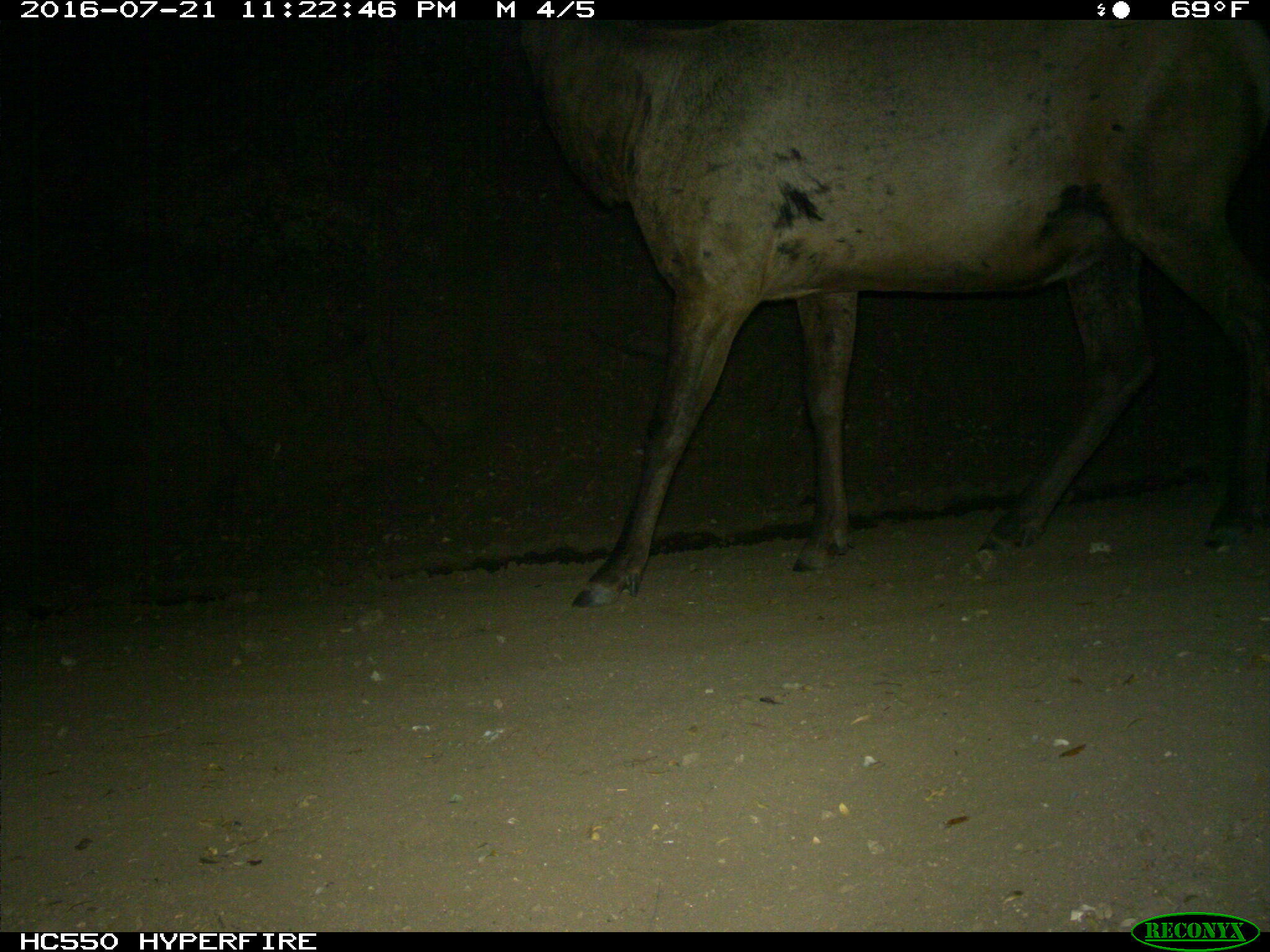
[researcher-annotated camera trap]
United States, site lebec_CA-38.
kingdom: Animalia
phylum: Chordata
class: Mammalia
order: Artiodactyla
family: Cervidae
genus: Cervus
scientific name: Cervus canadensis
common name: elk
Cervus canadensis (elk).